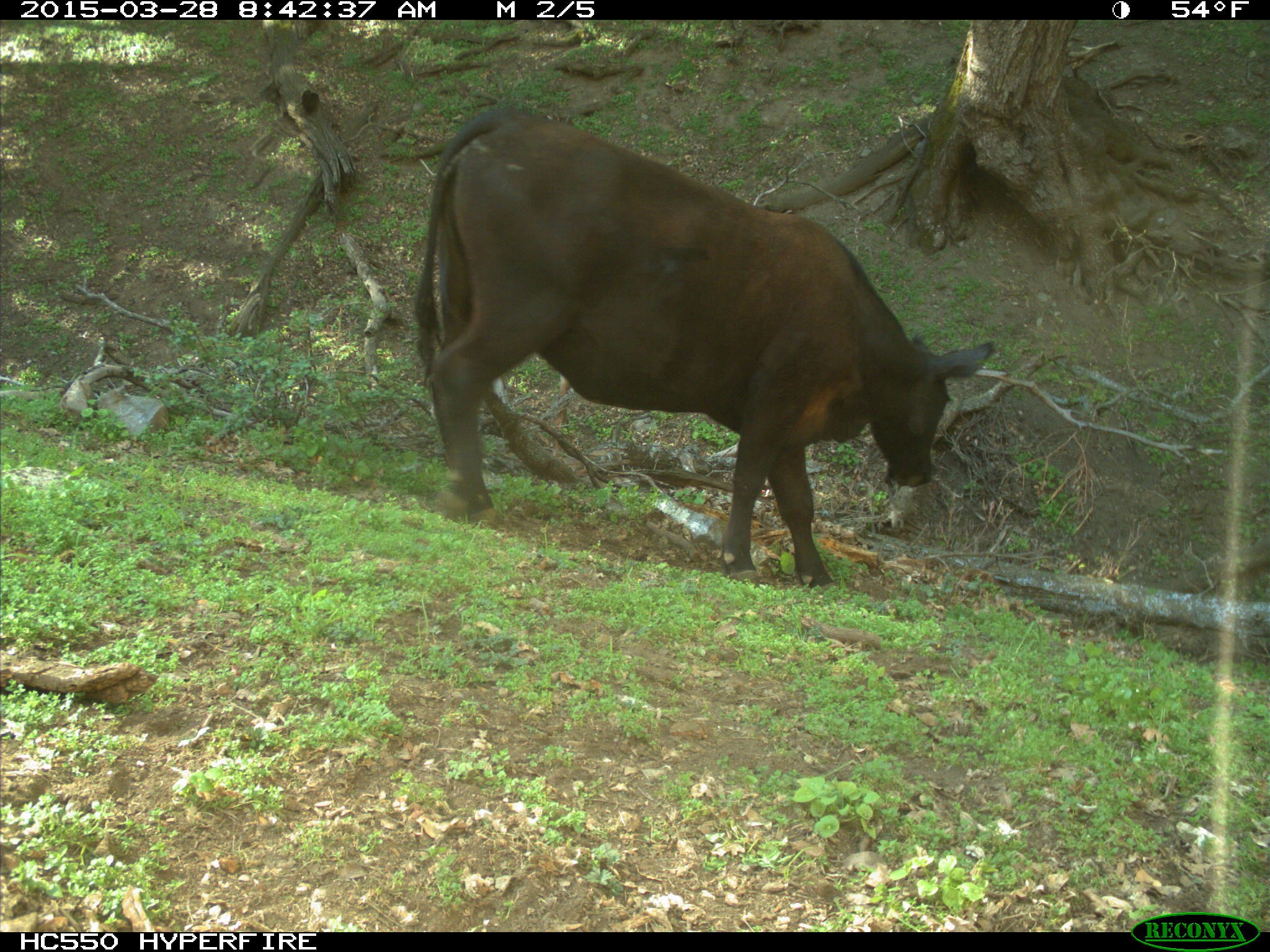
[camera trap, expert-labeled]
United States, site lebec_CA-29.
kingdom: Animalia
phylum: Chordata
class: Mammalia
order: Artiodactyla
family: Bovidae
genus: Bos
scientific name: Bos taurus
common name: domestic cow